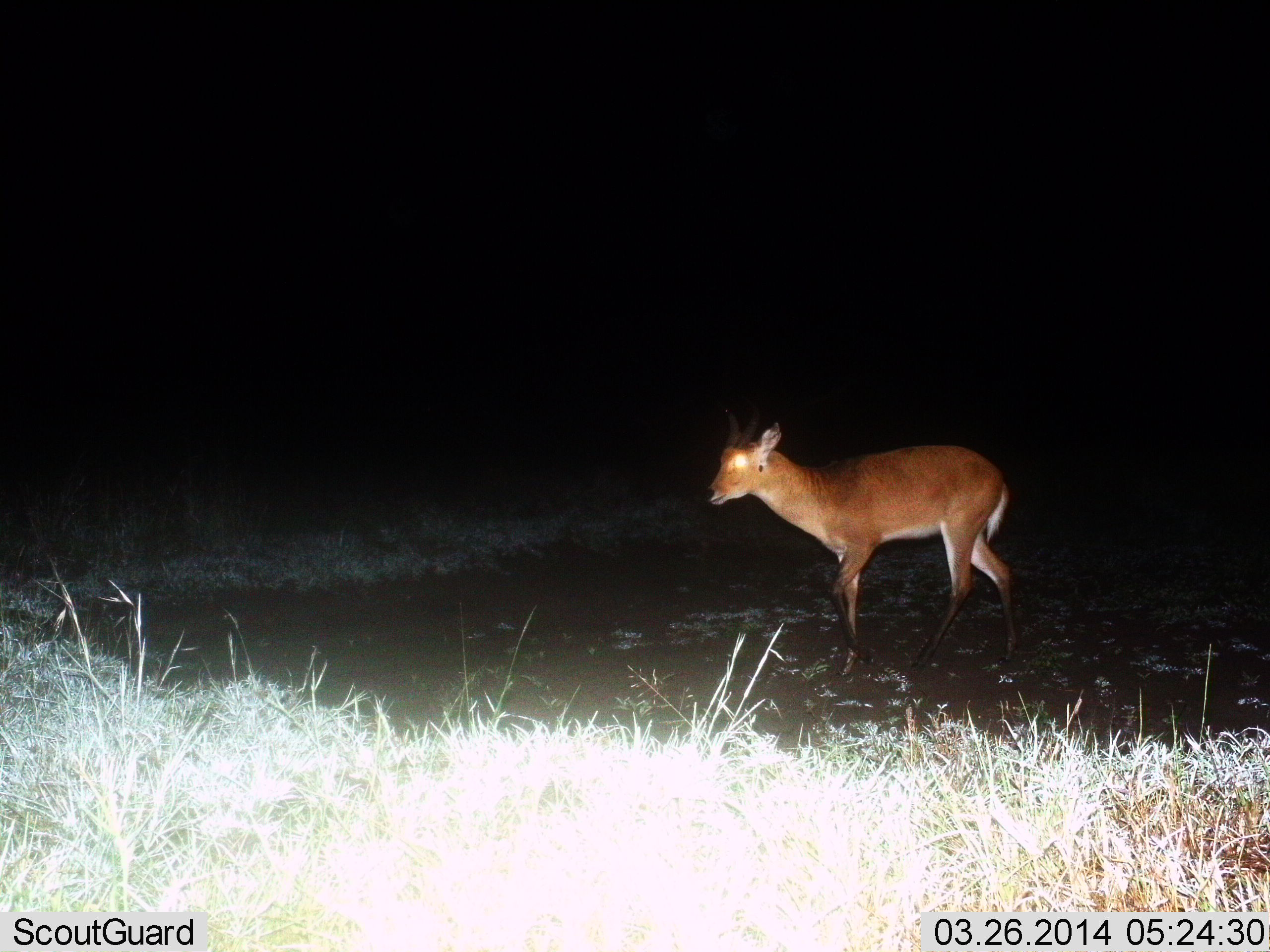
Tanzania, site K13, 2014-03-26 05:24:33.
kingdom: Animalia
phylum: Chordata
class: Mammalia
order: Artiodactyla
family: Bovidae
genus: Redunca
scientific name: Redunca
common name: reedbuck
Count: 1.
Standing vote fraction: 20%.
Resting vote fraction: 0%.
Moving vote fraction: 80%.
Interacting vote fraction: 0%.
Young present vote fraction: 0%.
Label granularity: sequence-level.